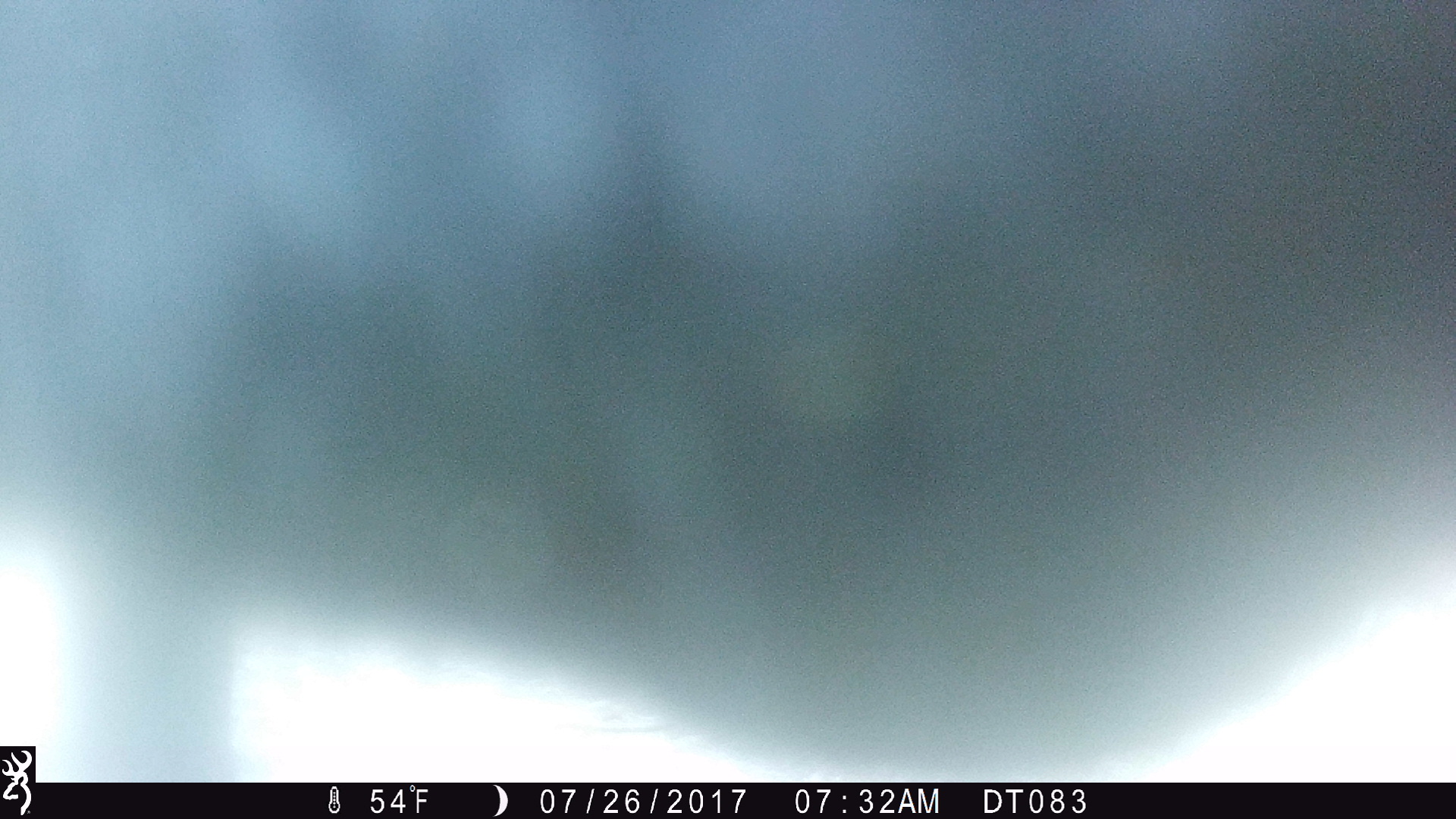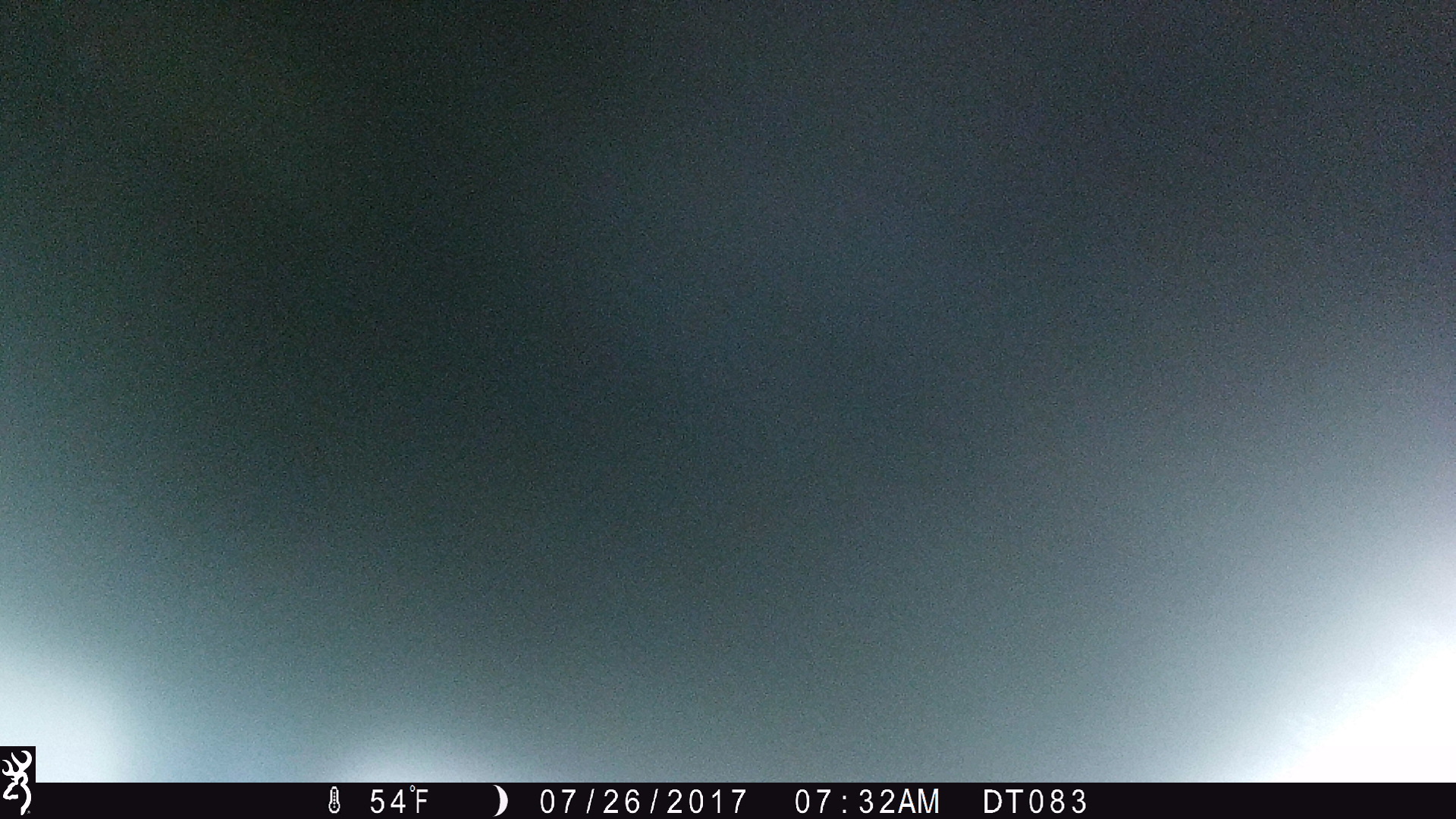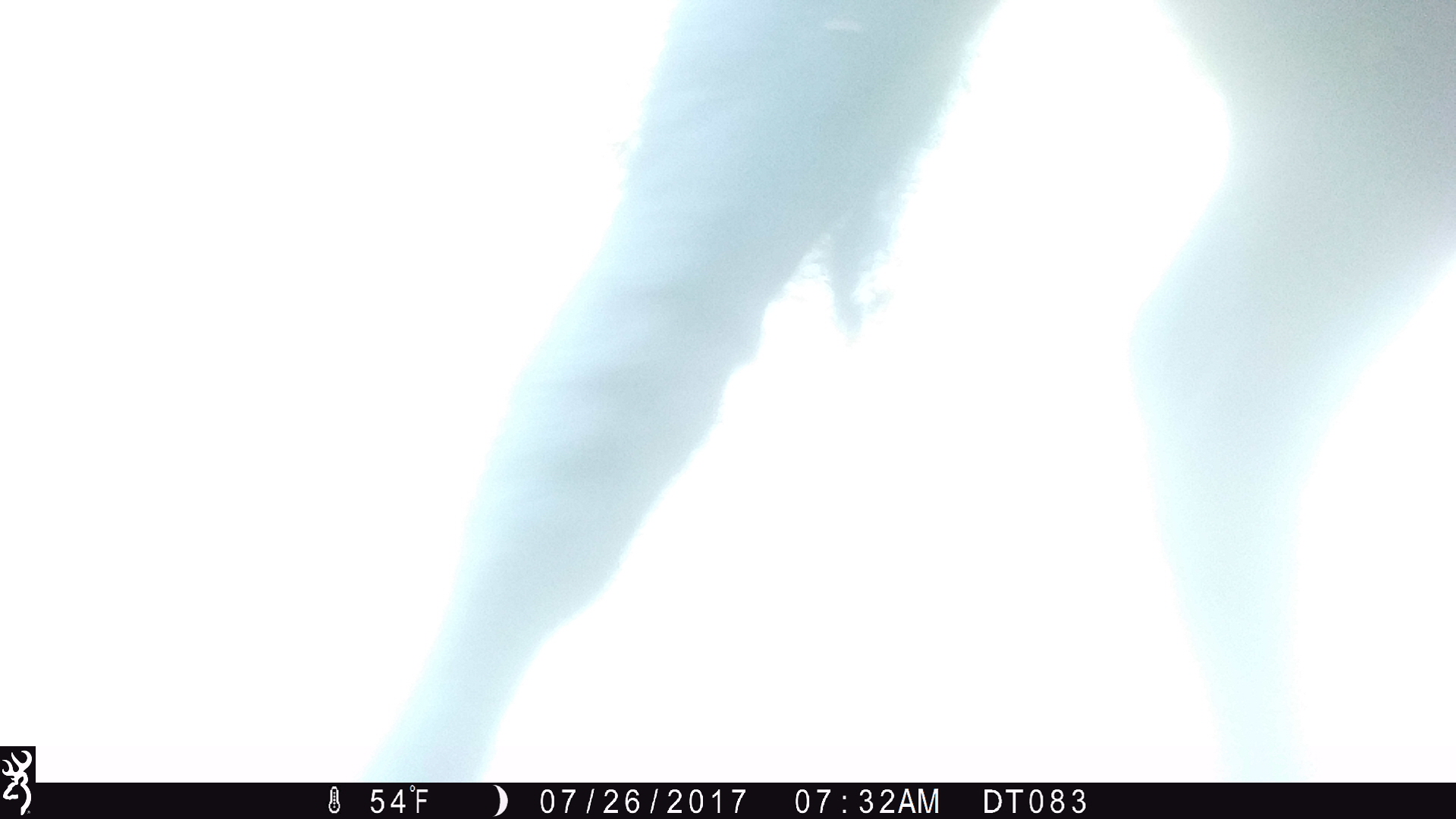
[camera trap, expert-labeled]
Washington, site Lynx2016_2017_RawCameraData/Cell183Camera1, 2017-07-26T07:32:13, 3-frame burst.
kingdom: Animalia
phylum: Chordata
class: Mammalia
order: Artiodactyla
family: Bovidae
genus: Bos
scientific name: Bos taurus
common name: domestic cattle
Domestic cattle (Bos taurus). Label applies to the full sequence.